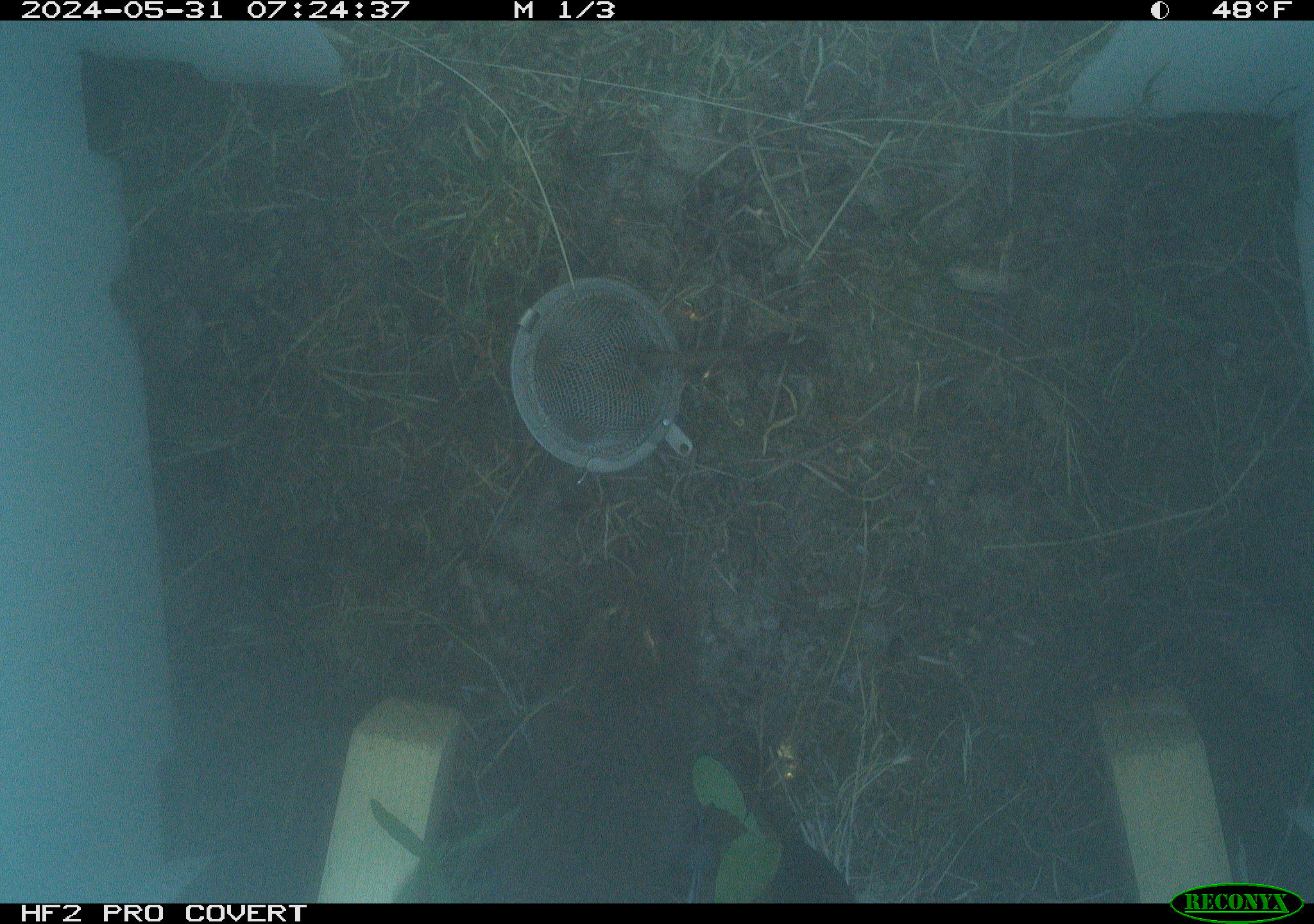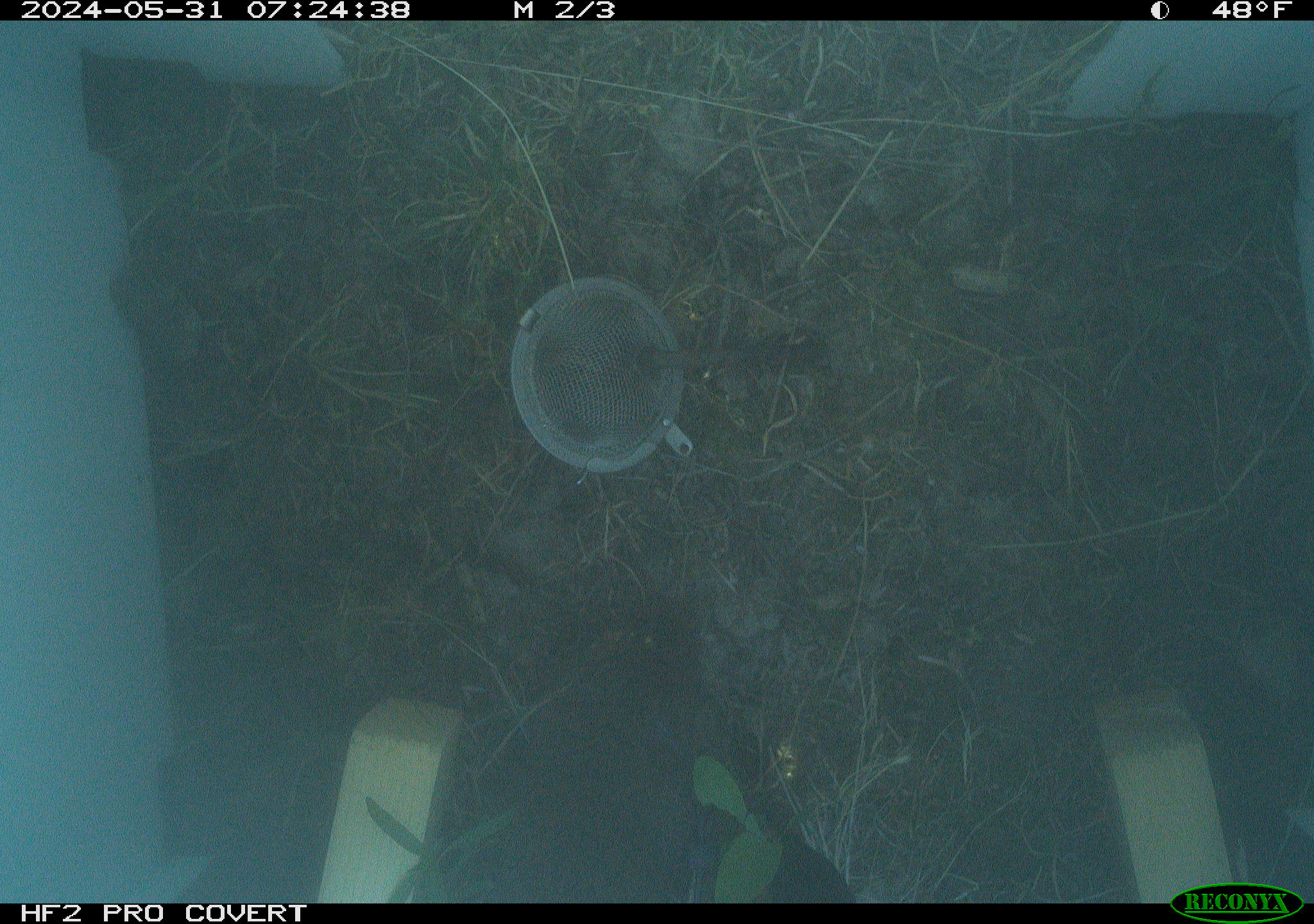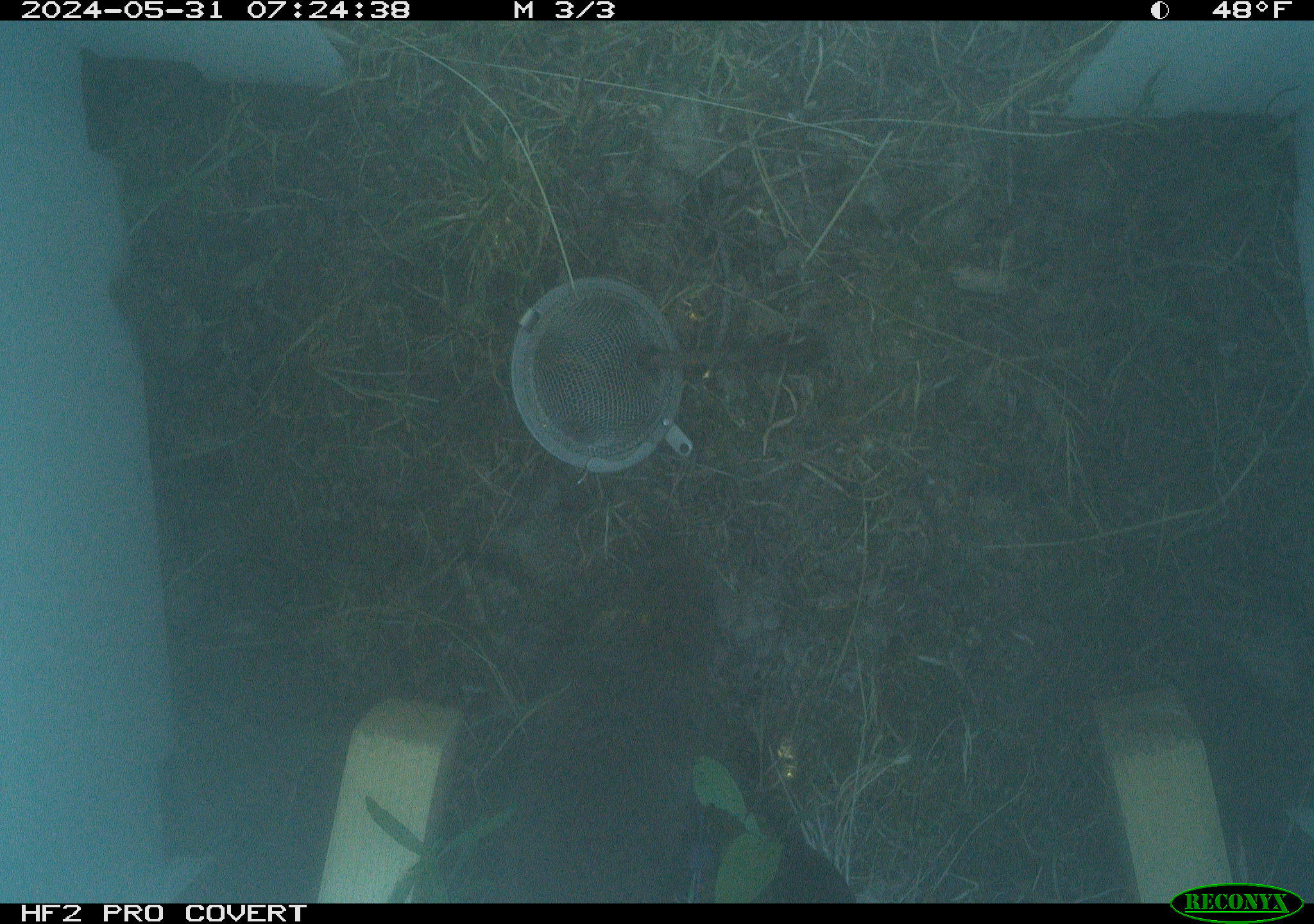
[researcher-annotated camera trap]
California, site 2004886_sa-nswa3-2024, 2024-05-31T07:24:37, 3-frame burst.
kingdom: Animalia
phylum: Chordata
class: Mammalia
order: Rodentia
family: Cricetidae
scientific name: Arvicolinae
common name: voles, lemmings, and muskrats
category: arvicolinae subfamily